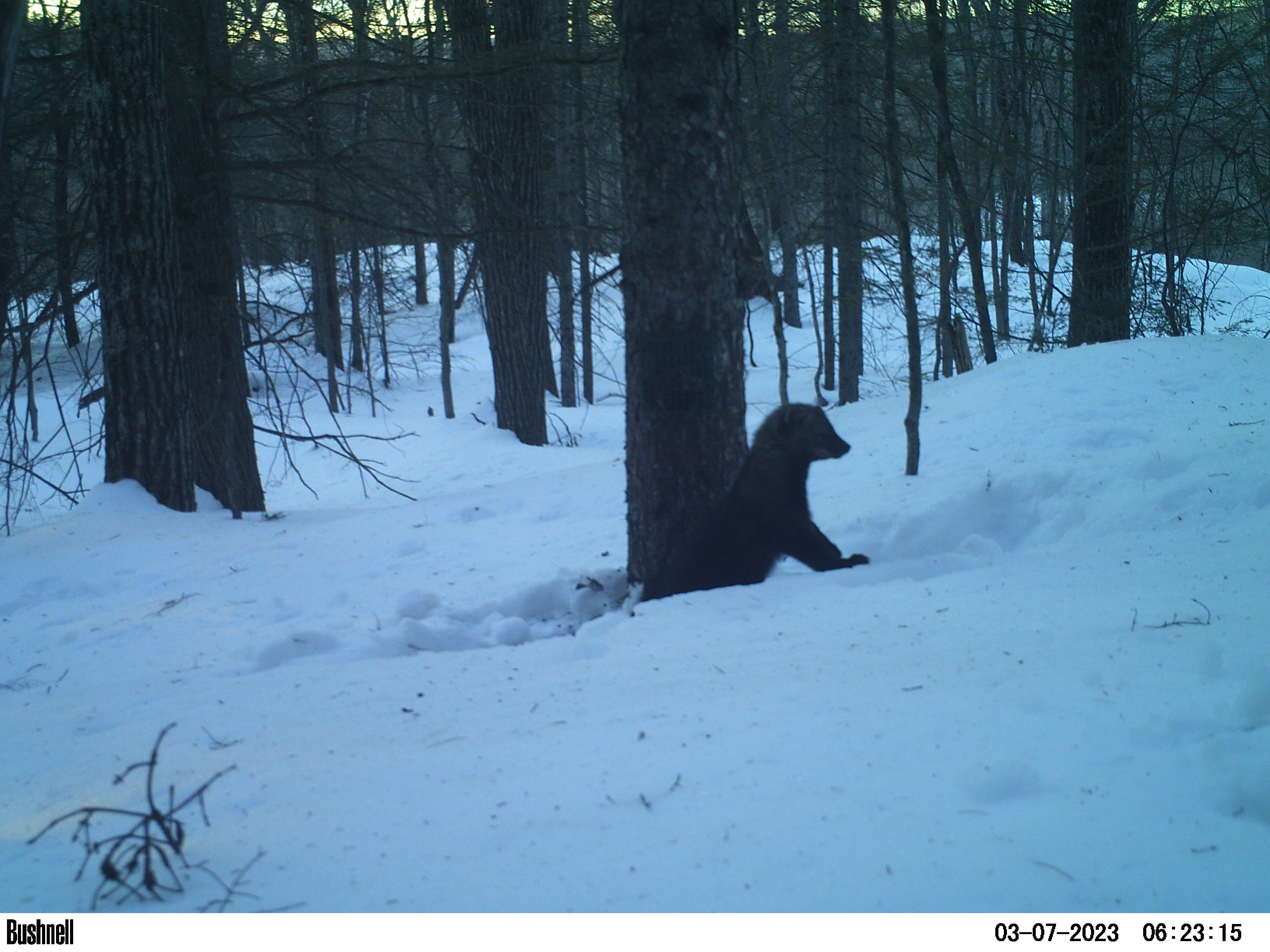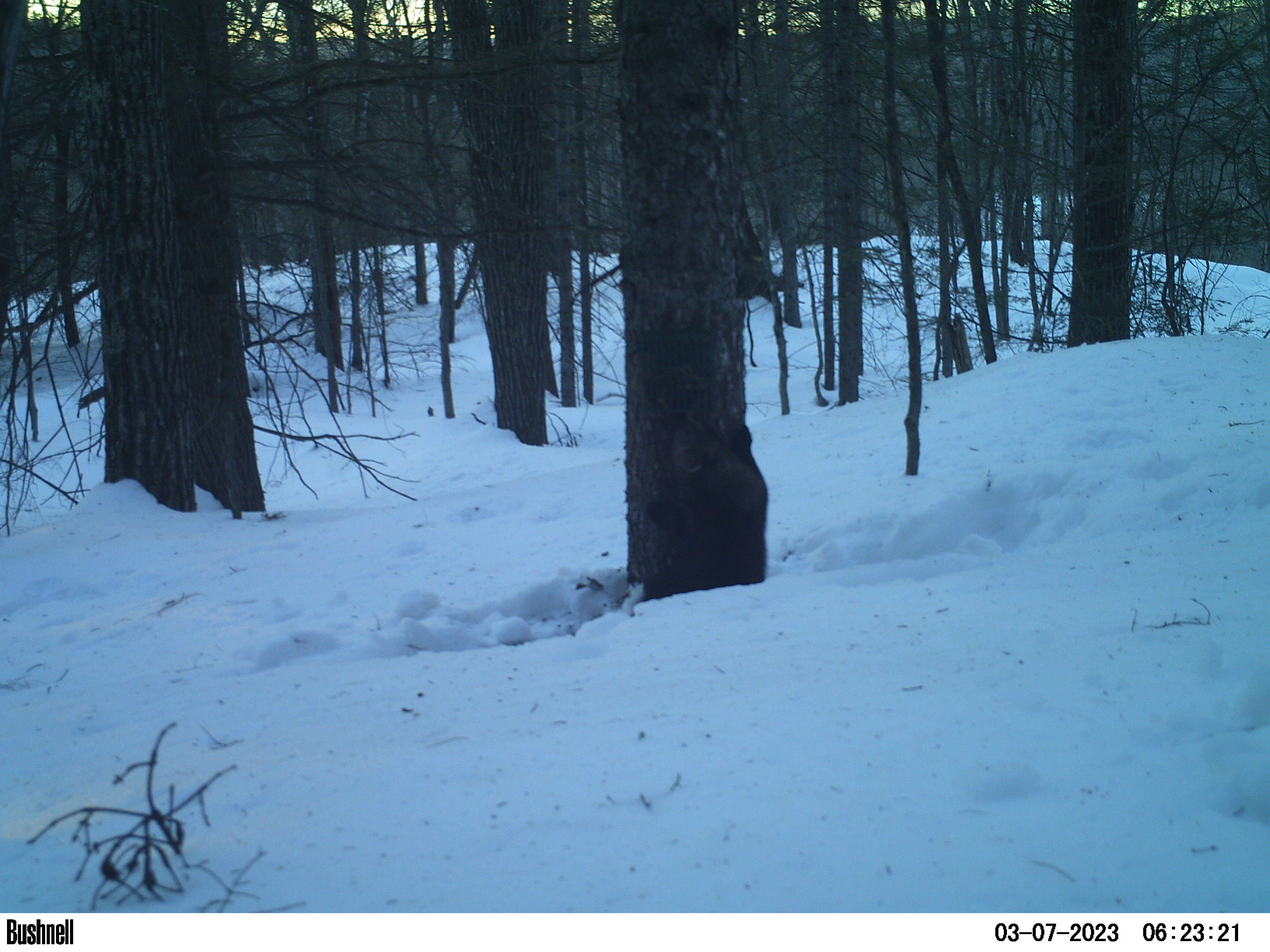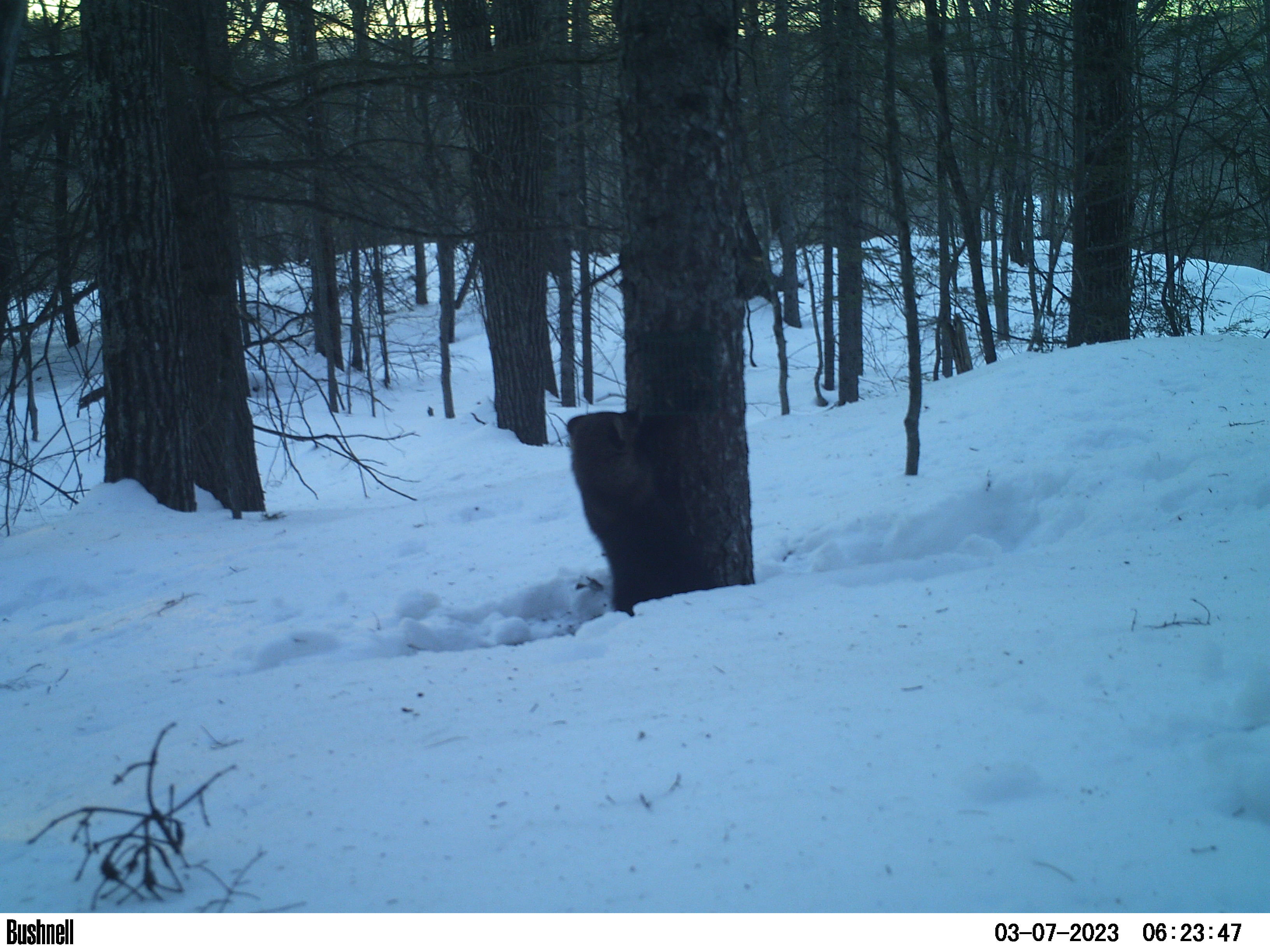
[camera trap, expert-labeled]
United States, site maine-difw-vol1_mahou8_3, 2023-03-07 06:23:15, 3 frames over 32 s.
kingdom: Animalia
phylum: Chordata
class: Mammalia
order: Carnivora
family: Mustelidae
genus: Pekania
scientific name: Pekania pennanti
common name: fisher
Fisher (Pekania pennanti).